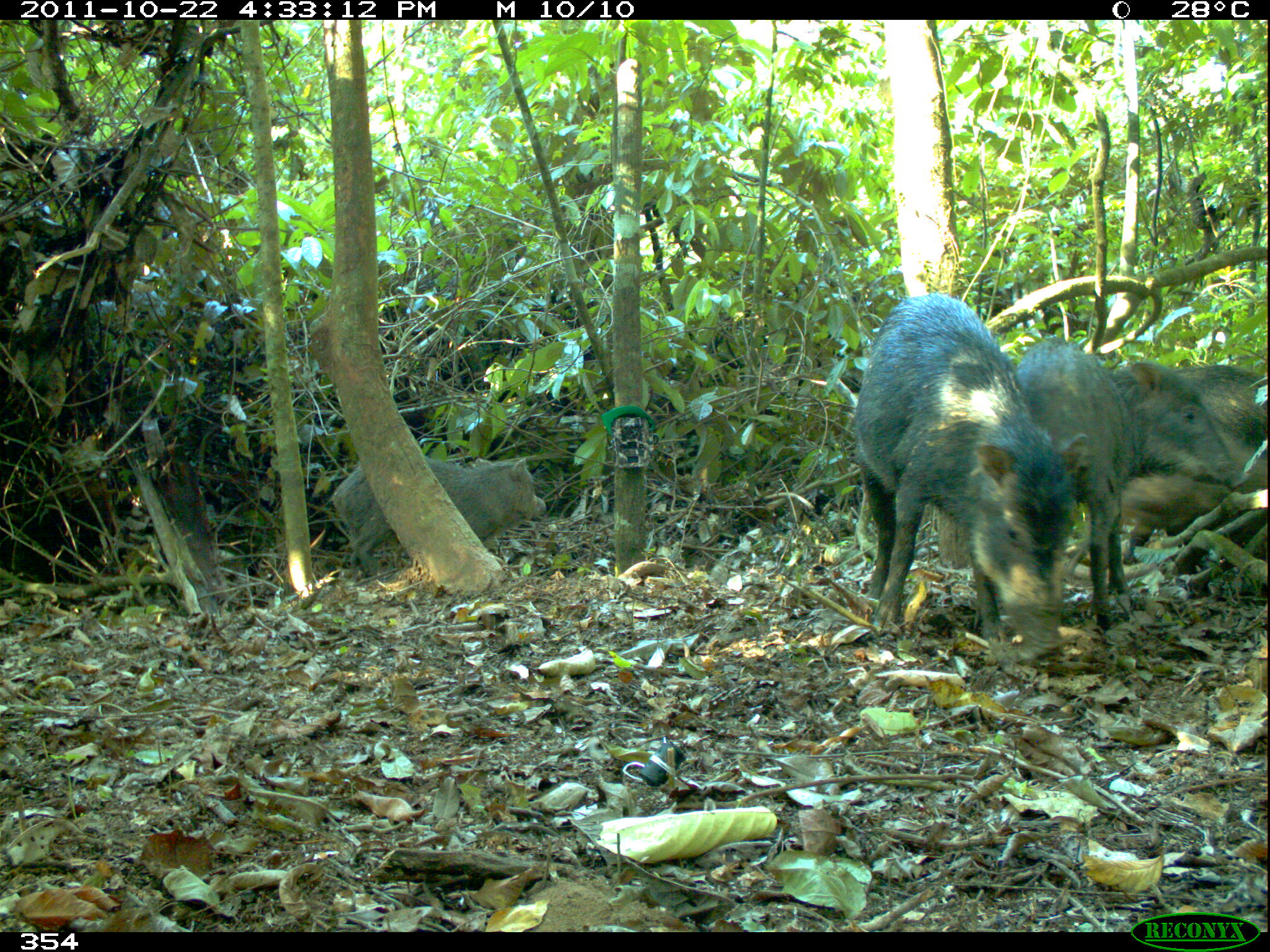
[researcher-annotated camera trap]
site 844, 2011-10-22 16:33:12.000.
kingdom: Animalia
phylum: Chordata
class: Mammalia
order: Artiodactyla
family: Tayassuidae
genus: Tayassu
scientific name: Tayassu pecari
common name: white-lipped peccary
Tayassu pecari (white-lipped peccary).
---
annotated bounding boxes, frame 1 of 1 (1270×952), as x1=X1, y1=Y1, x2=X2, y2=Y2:
tayassu pecari: x1=848, y1=291, x2=1094, y2=659; x1=1015, y1=339, x2=1248, y2=627; x1=1121, y1=358, x2=1270, y2=557; x1=327, y1=457, x2=546, y2=564